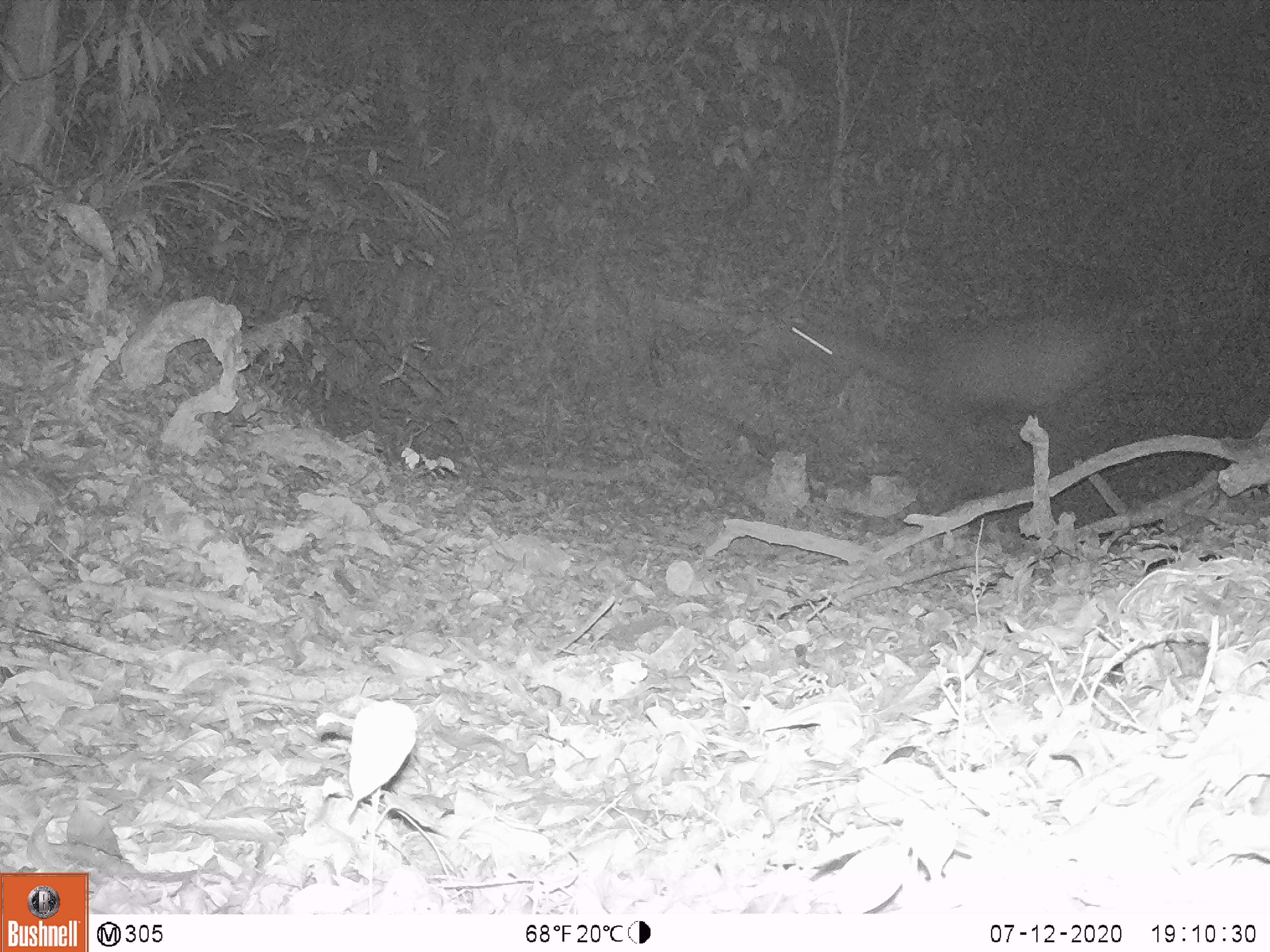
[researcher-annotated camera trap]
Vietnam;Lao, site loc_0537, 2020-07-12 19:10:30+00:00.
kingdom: Animalia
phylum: Chordata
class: Mammalia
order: Artiodactyla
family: Cervidae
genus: Rusa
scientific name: Rusa unicolor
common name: sambar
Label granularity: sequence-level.